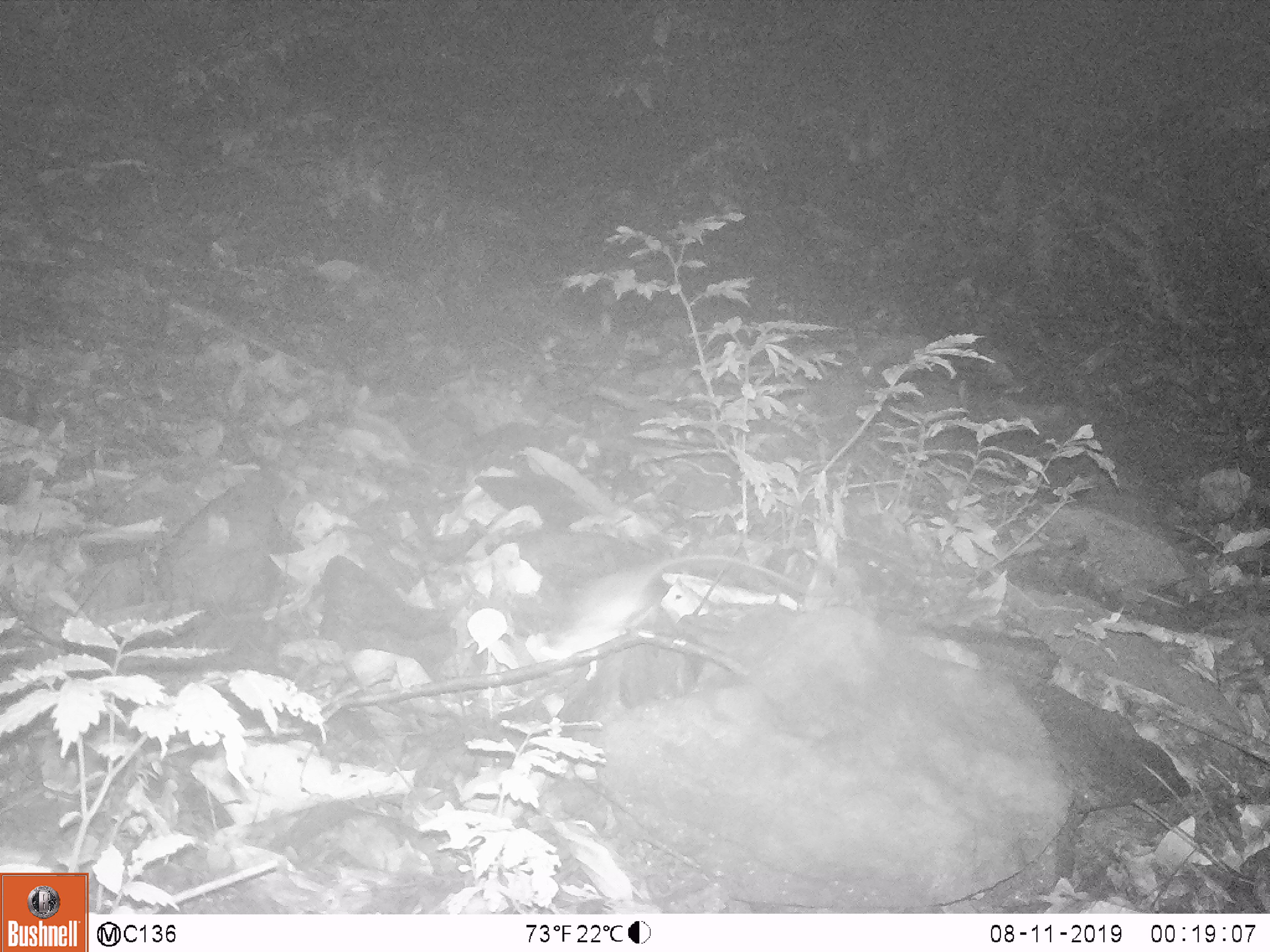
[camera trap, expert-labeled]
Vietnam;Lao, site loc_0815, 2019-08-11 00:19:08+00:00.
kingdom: Animalia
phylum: Chordata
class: Mammalia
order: Rodentia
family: Muridae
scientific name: Muridae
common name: old-world mice and rats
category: unidentified murid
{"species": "unidentified murid (old-world mice and rats) (Muridae)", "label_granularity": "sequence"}